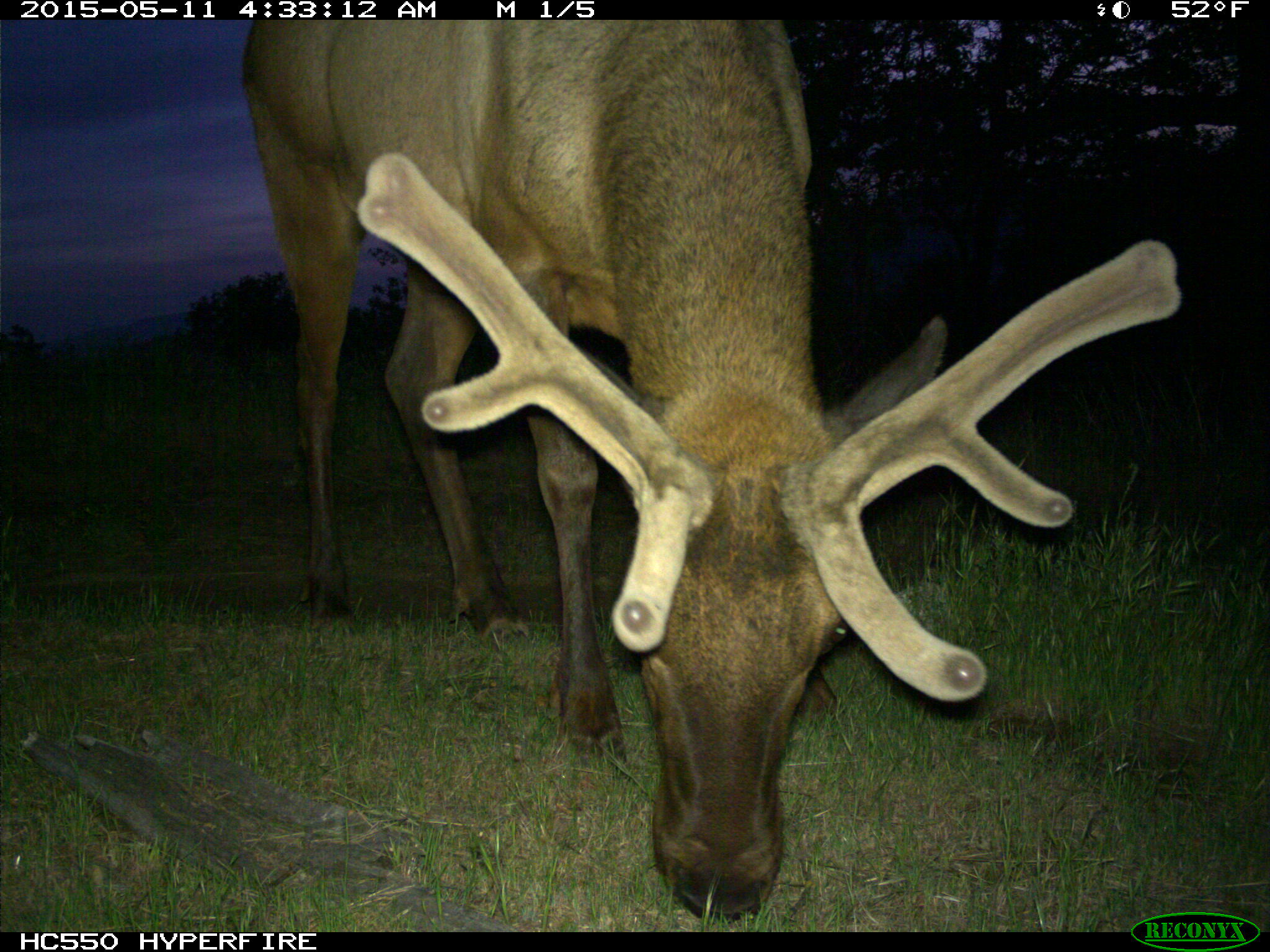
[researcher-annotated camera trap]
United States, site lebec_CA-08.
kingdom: Animalia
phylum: Chordata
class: Mammalia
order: Artiodactyla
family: Cervidae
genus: Cervus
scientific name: Cervus canadensis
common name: elk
Cervus canadensis (elk).